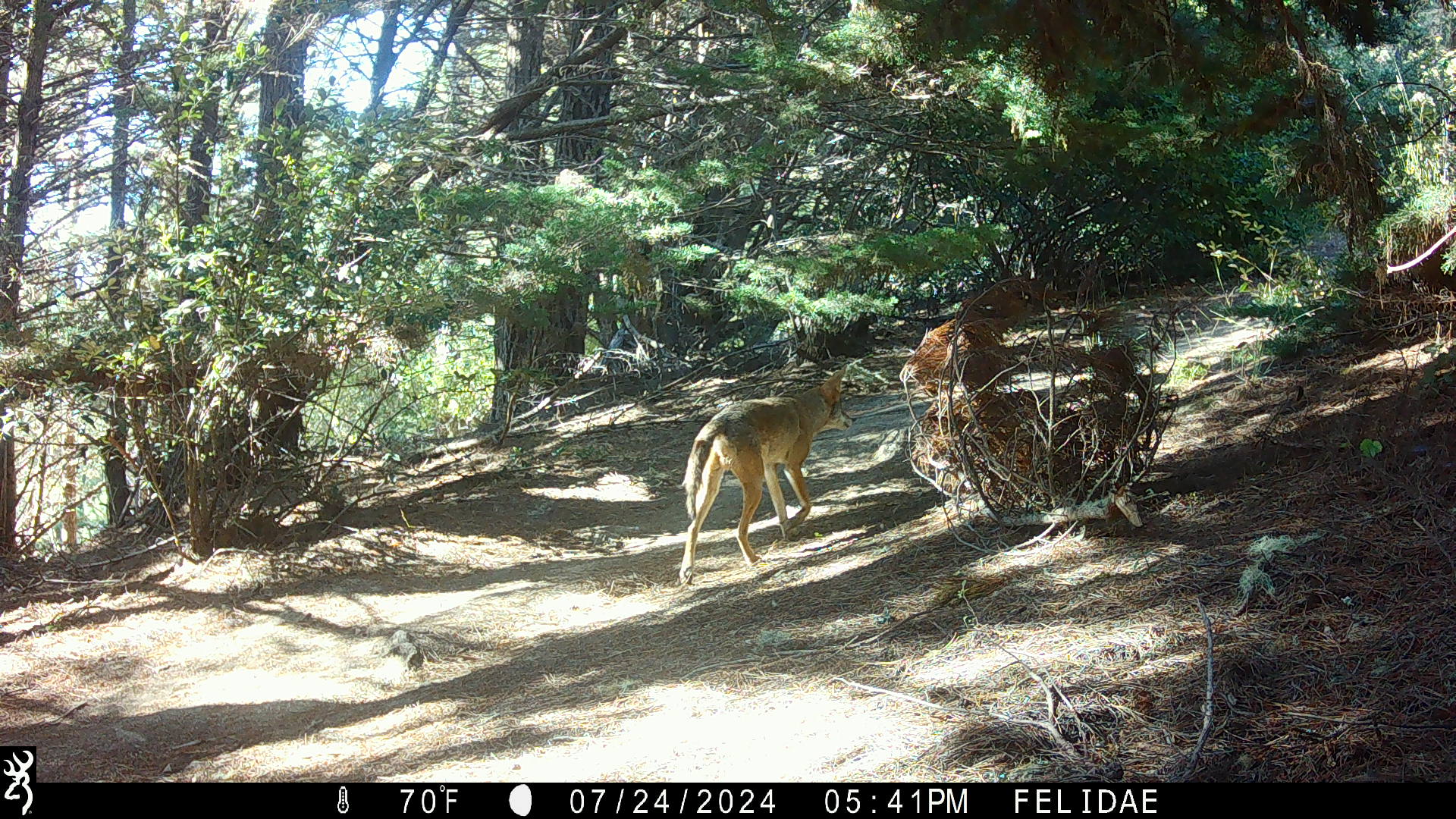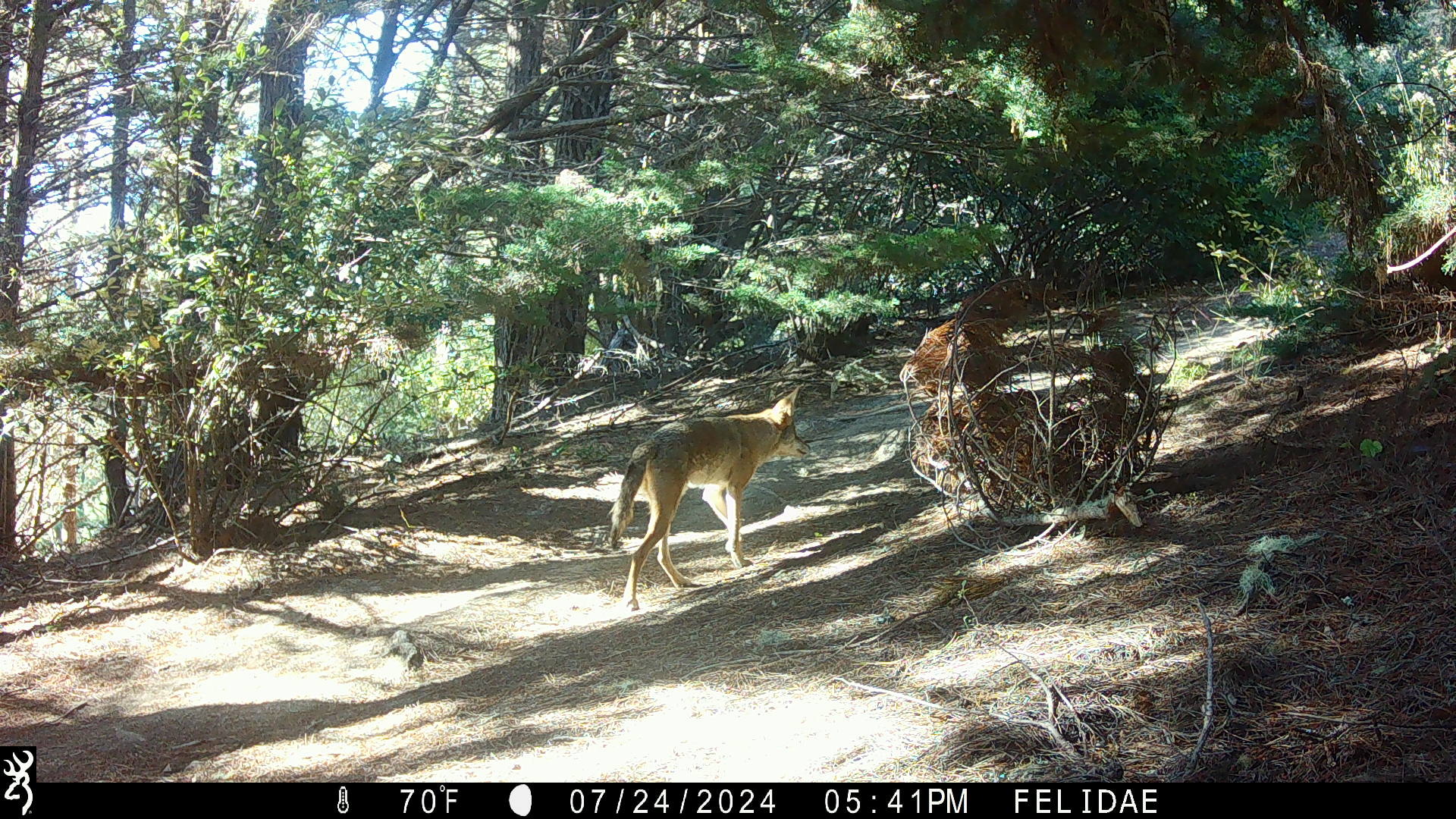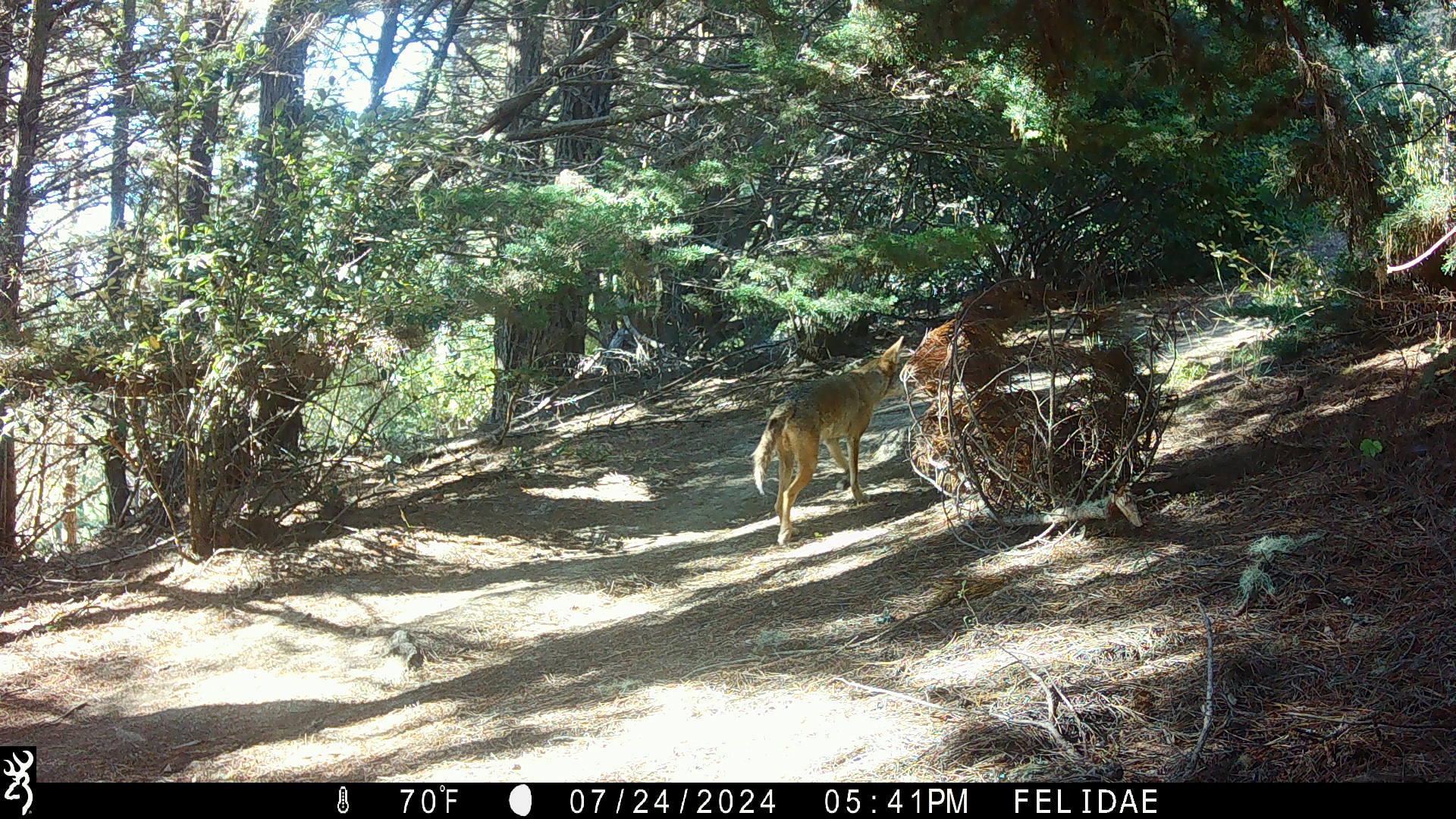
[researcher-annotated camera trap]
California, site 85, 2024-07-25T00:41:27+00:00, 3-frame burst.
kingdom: Animalia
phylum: Chordata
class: Mammalia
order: Carnivora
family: Canidae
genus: Canis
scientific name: Canis latrans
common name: coyote